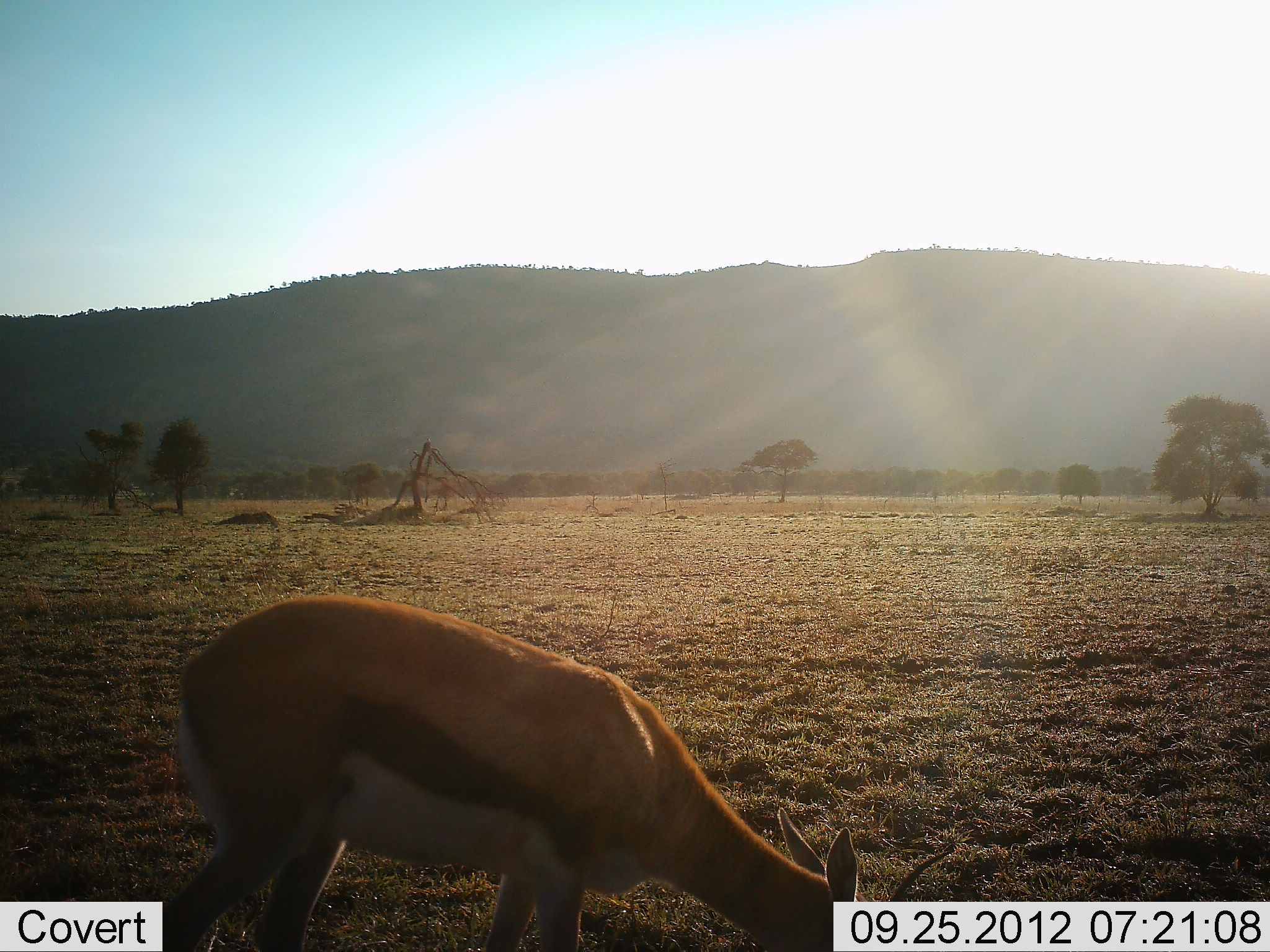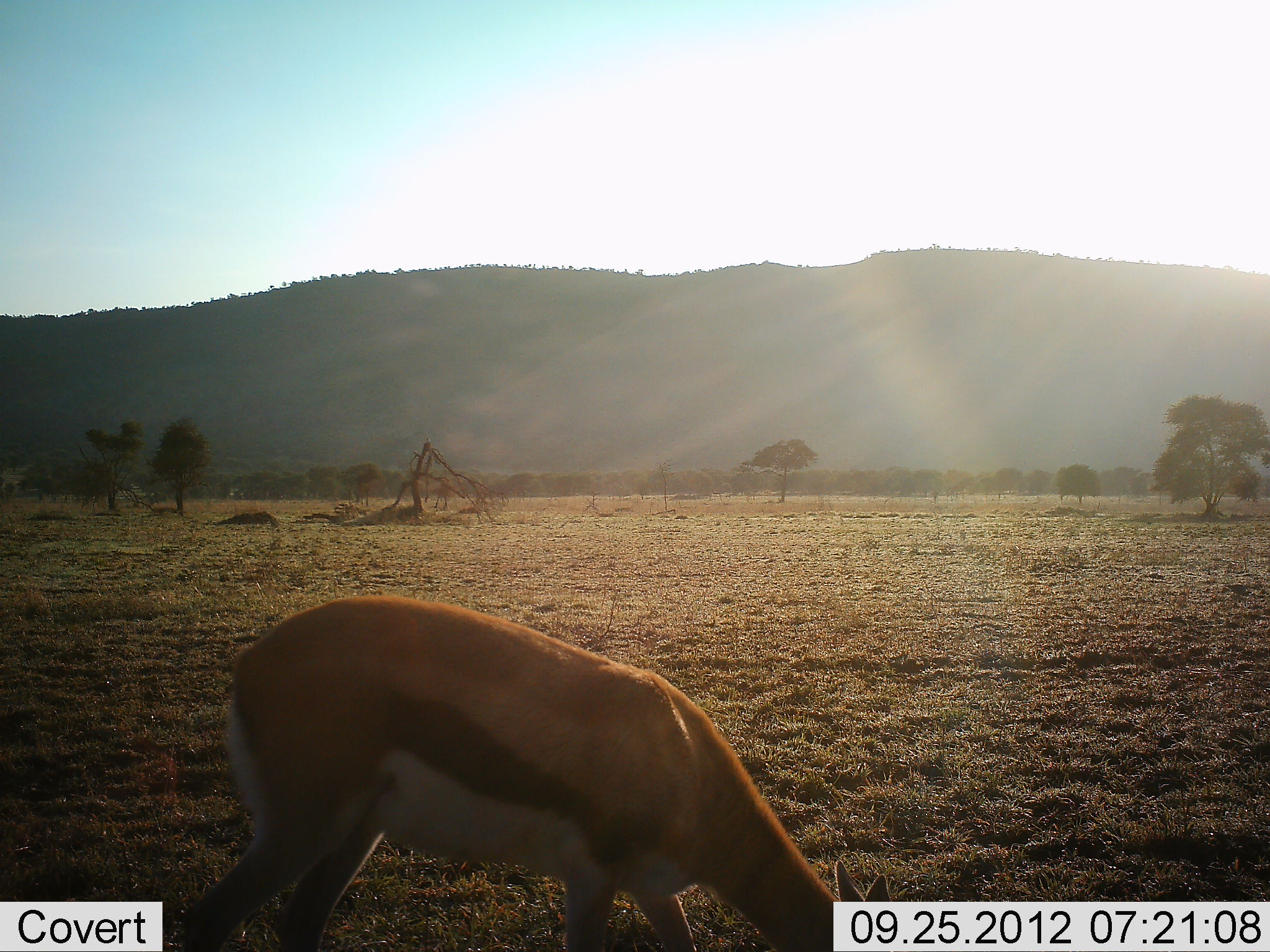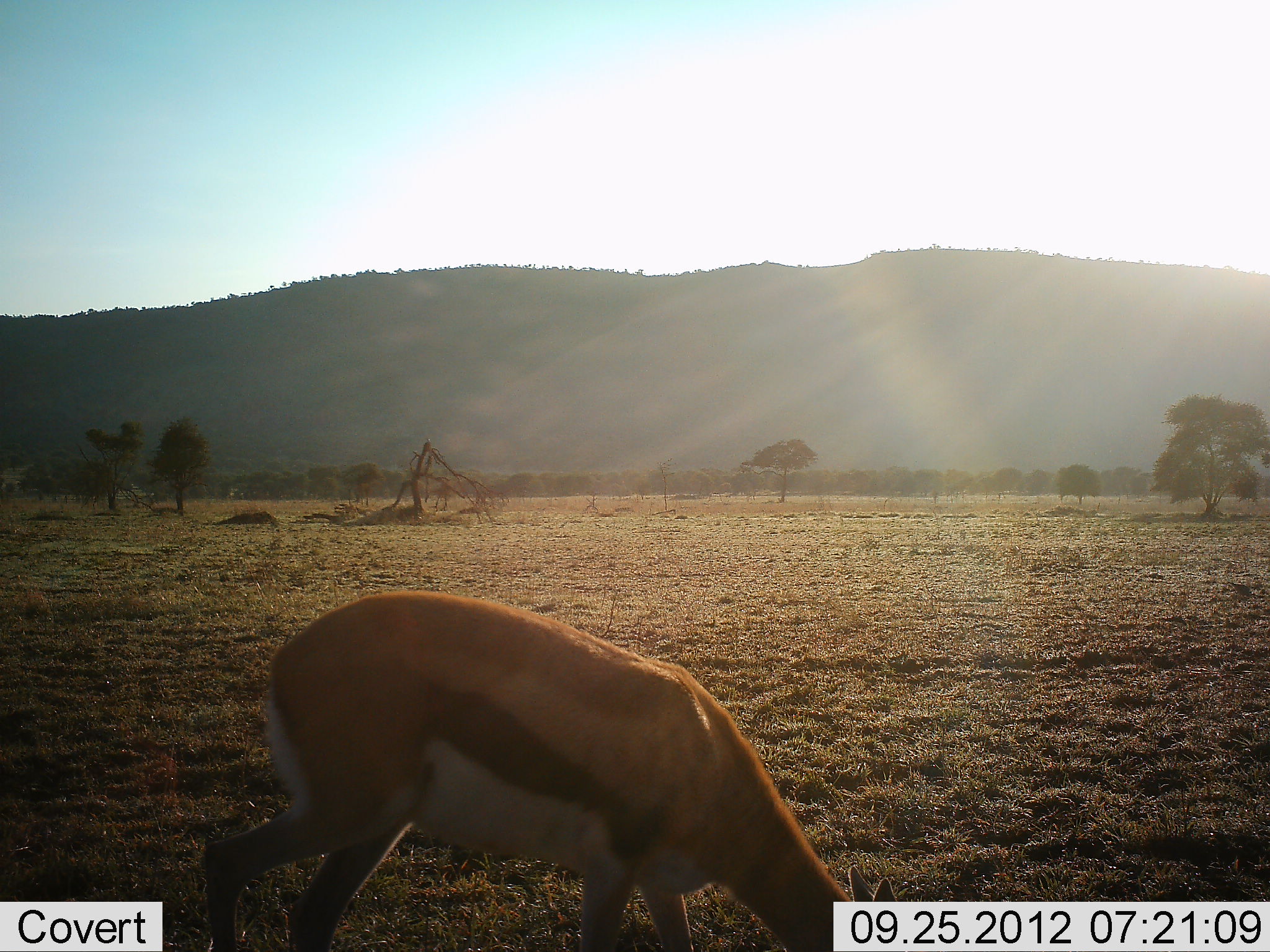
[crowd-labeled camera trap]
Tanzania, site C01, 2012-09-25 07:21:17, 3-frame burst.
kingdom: Animalia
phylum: Chordata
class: Mammalia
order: Artiodactyla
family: Bovidae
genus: Eudorcas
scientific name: Eudorcas thomsonii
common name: thomson's gazelle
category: gazellethomsons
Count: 1.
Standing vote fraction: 40%.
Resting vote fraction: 0%.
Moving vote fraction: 0%.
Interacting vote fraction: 0%.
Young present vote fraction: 0%.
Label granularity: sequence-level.